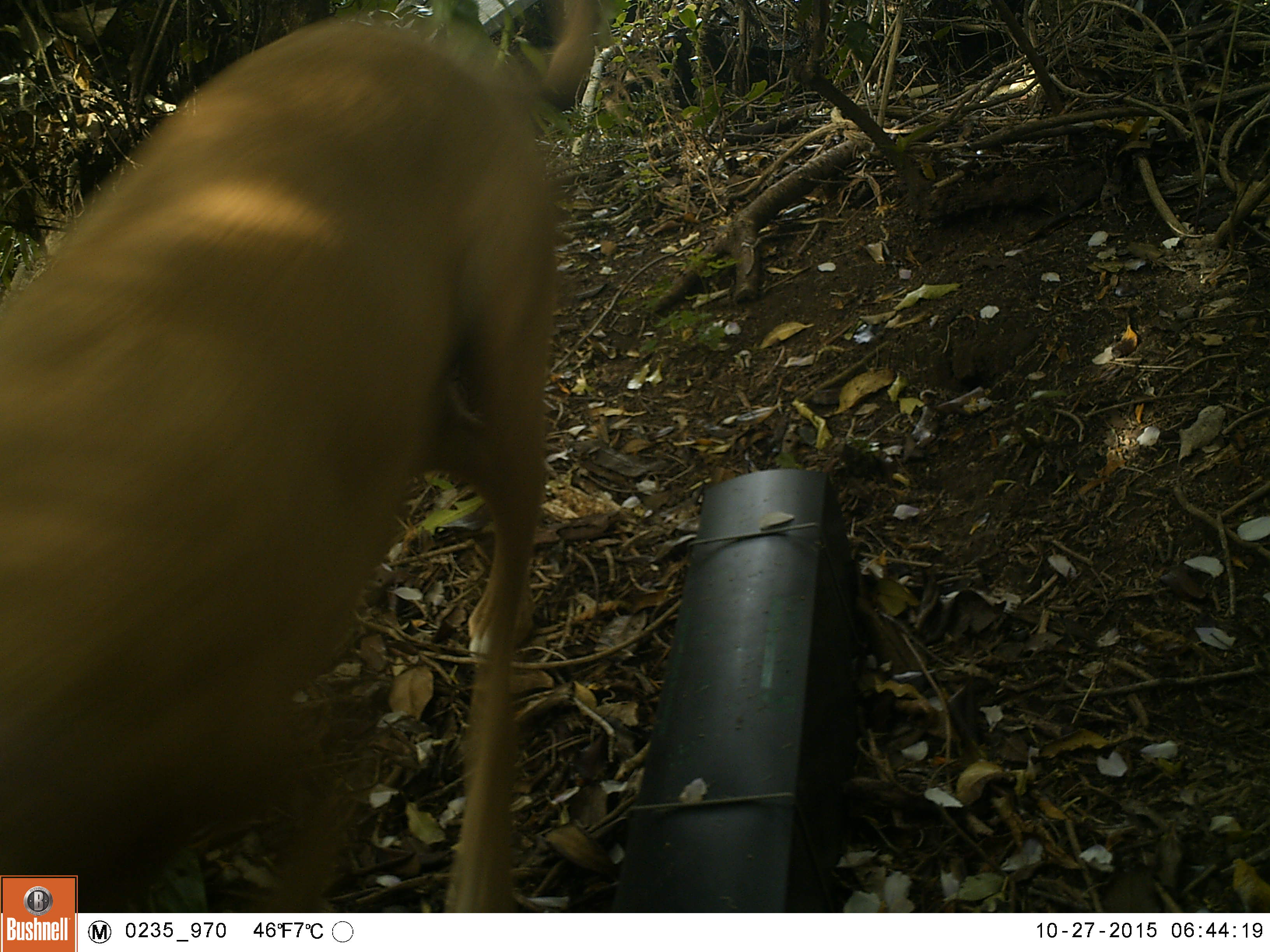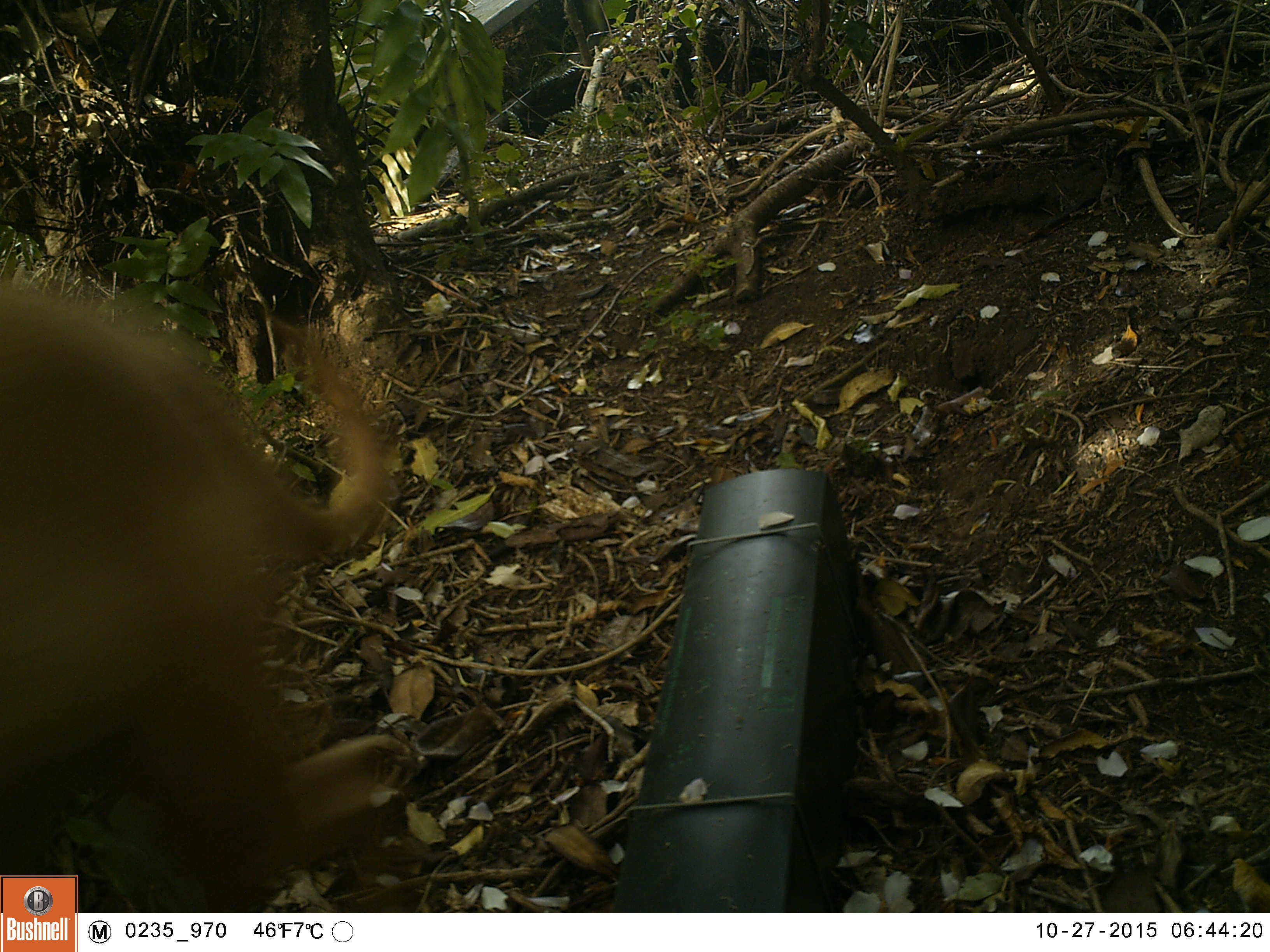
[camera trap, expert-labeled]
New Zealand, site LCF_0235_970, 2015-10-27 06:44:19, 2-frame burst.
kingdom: Animalia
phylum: Chordata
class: Mammalia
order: Carnivora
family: Canidae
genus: Canis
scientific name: Canis familiaris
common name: domestic dog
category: dog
Dog (domestic dog) (Canis familiaris).